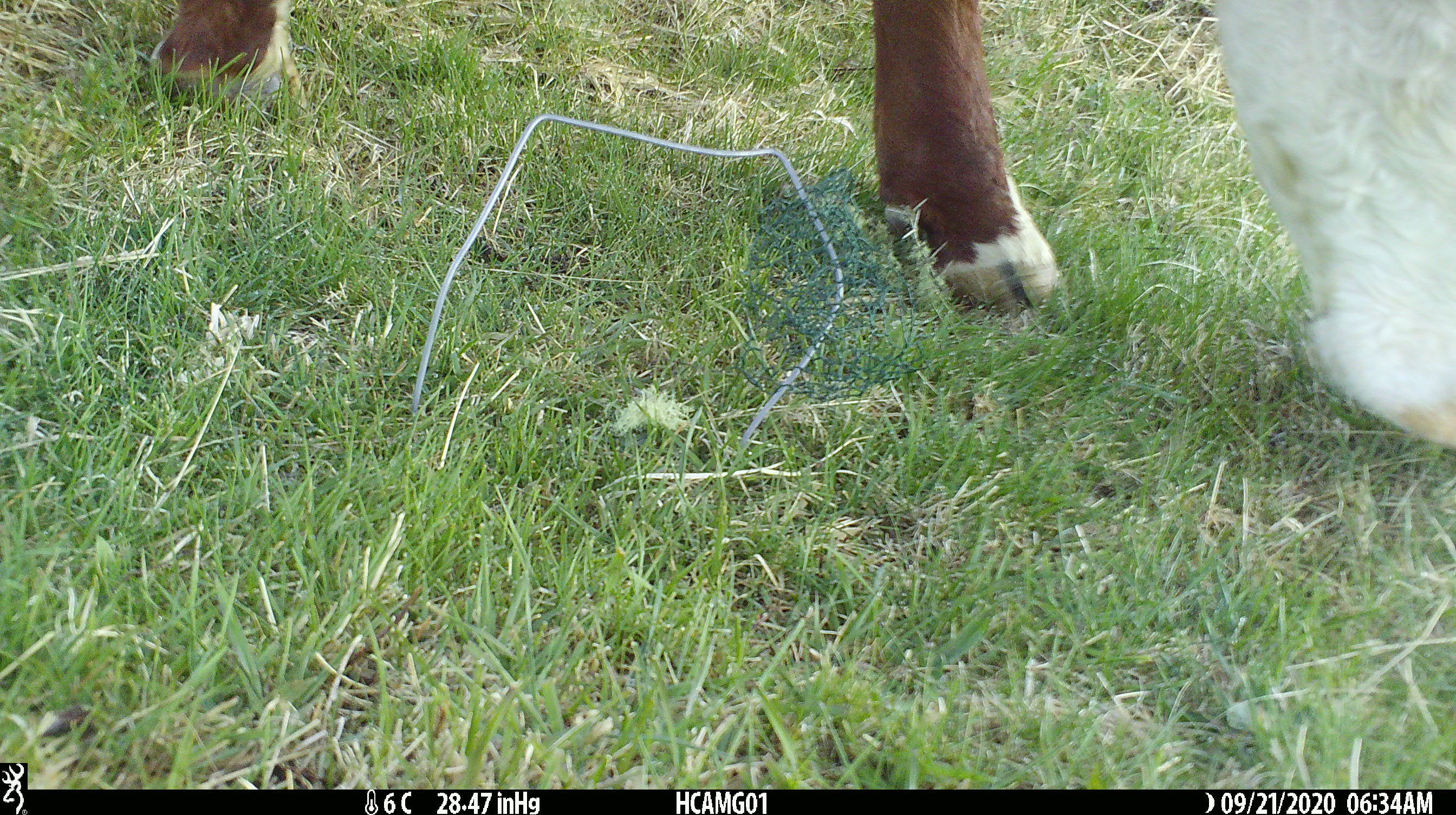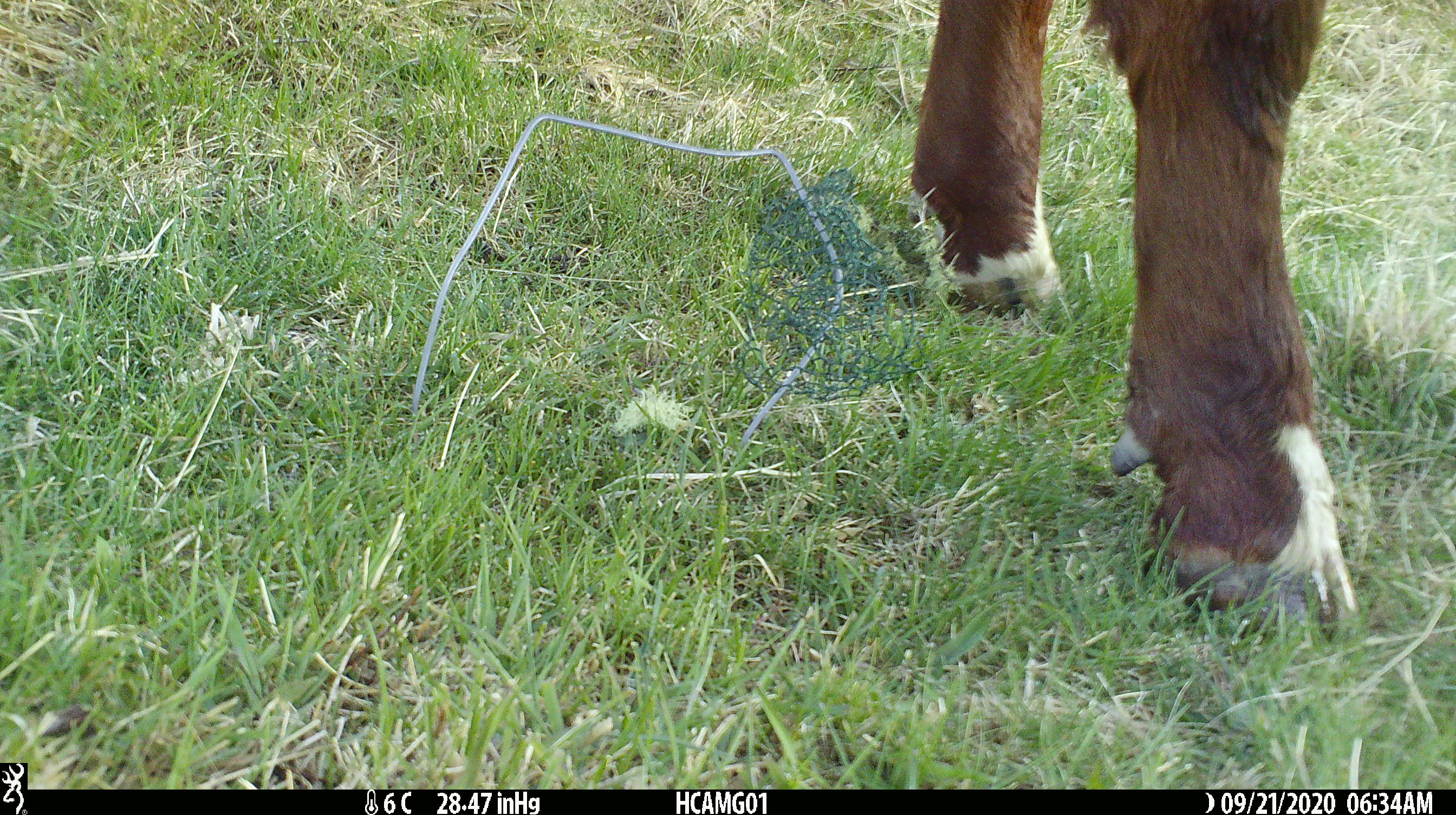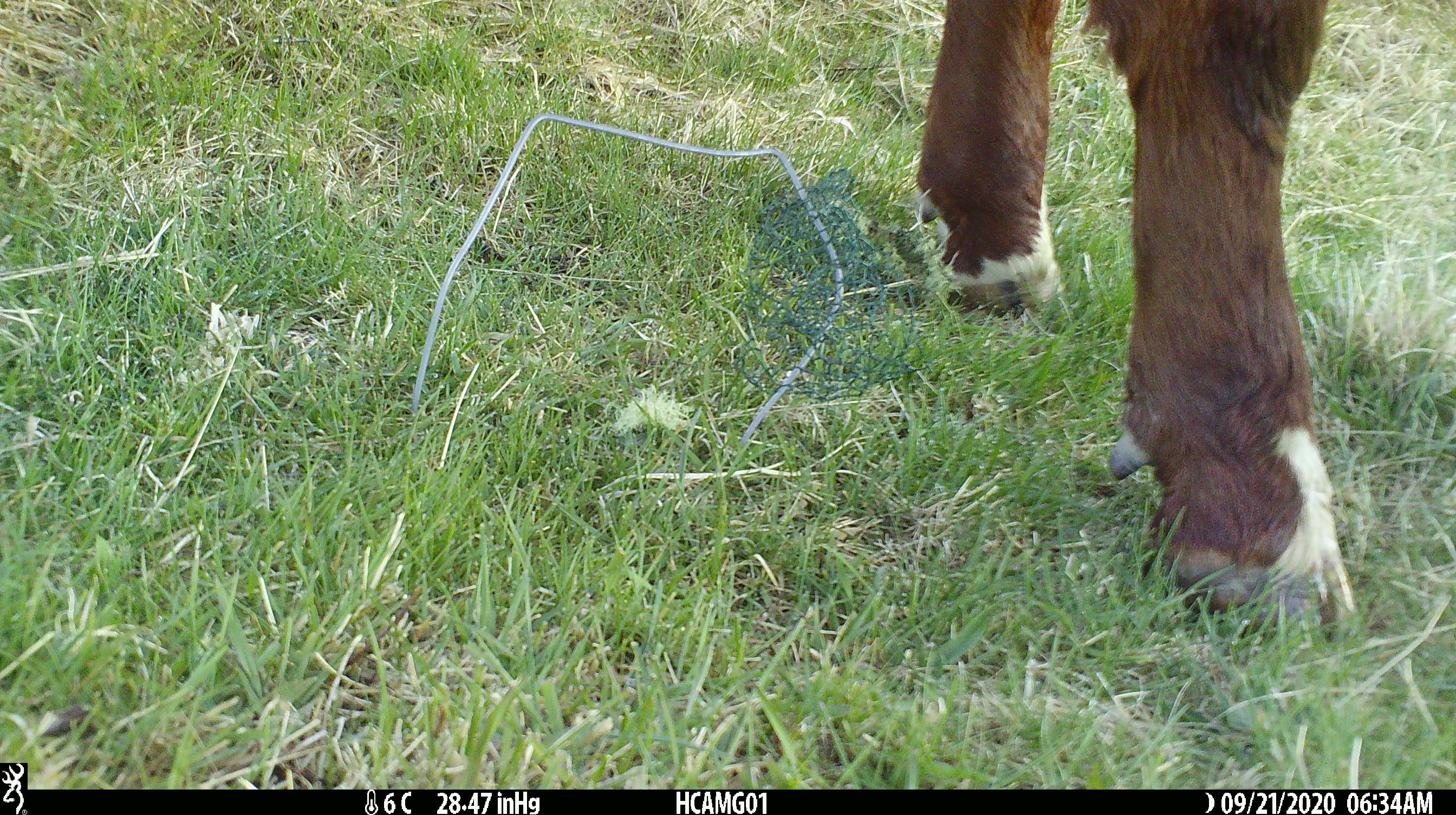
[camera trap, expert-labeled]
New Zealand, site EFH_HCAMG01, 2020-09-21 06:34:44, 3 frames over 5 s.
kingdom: Animalia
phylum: Chordata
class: Mammalia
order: Artiodactyla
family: Bovidae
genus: Bos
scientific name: Bos taurus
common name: domestic cow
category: cow